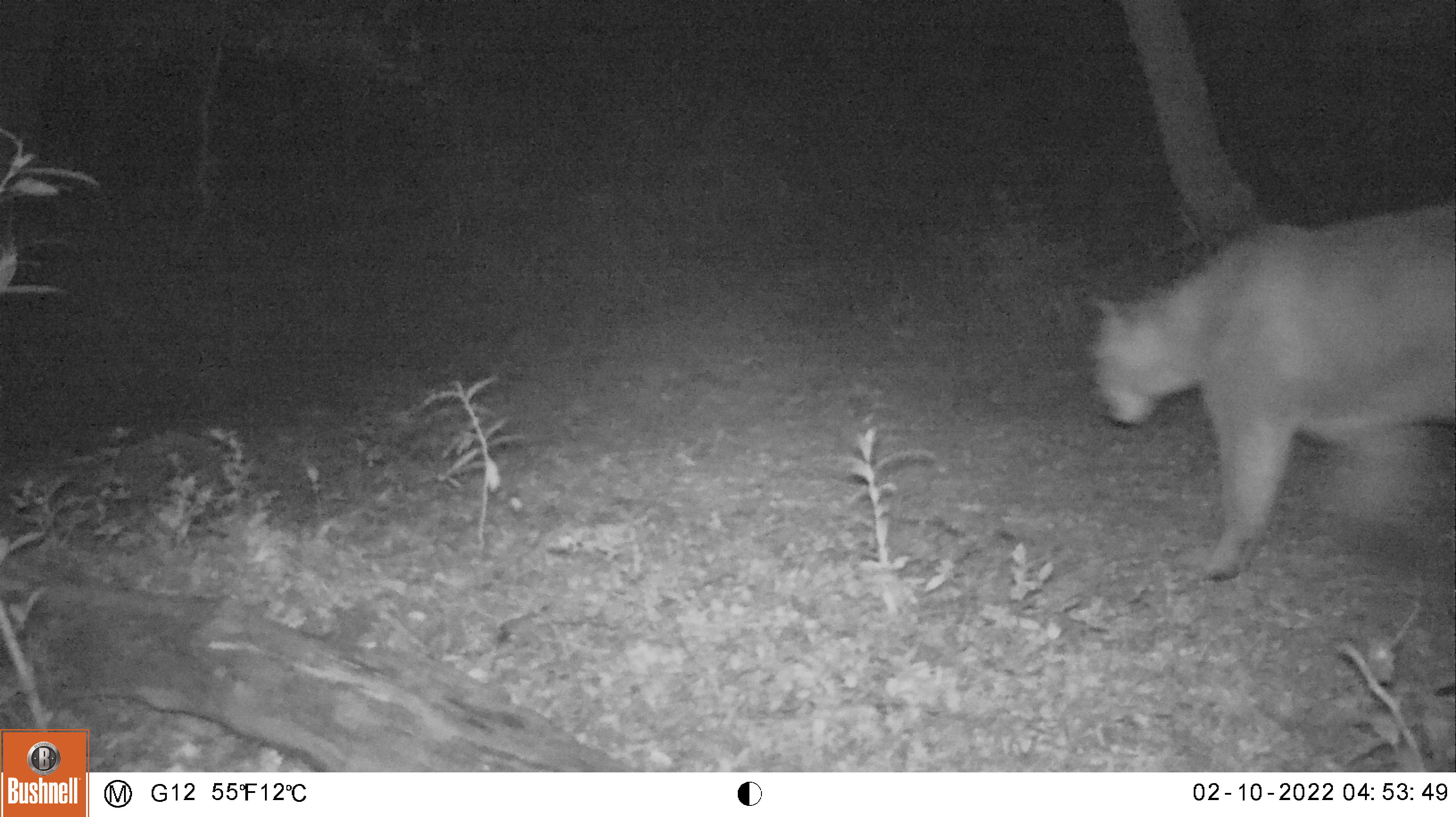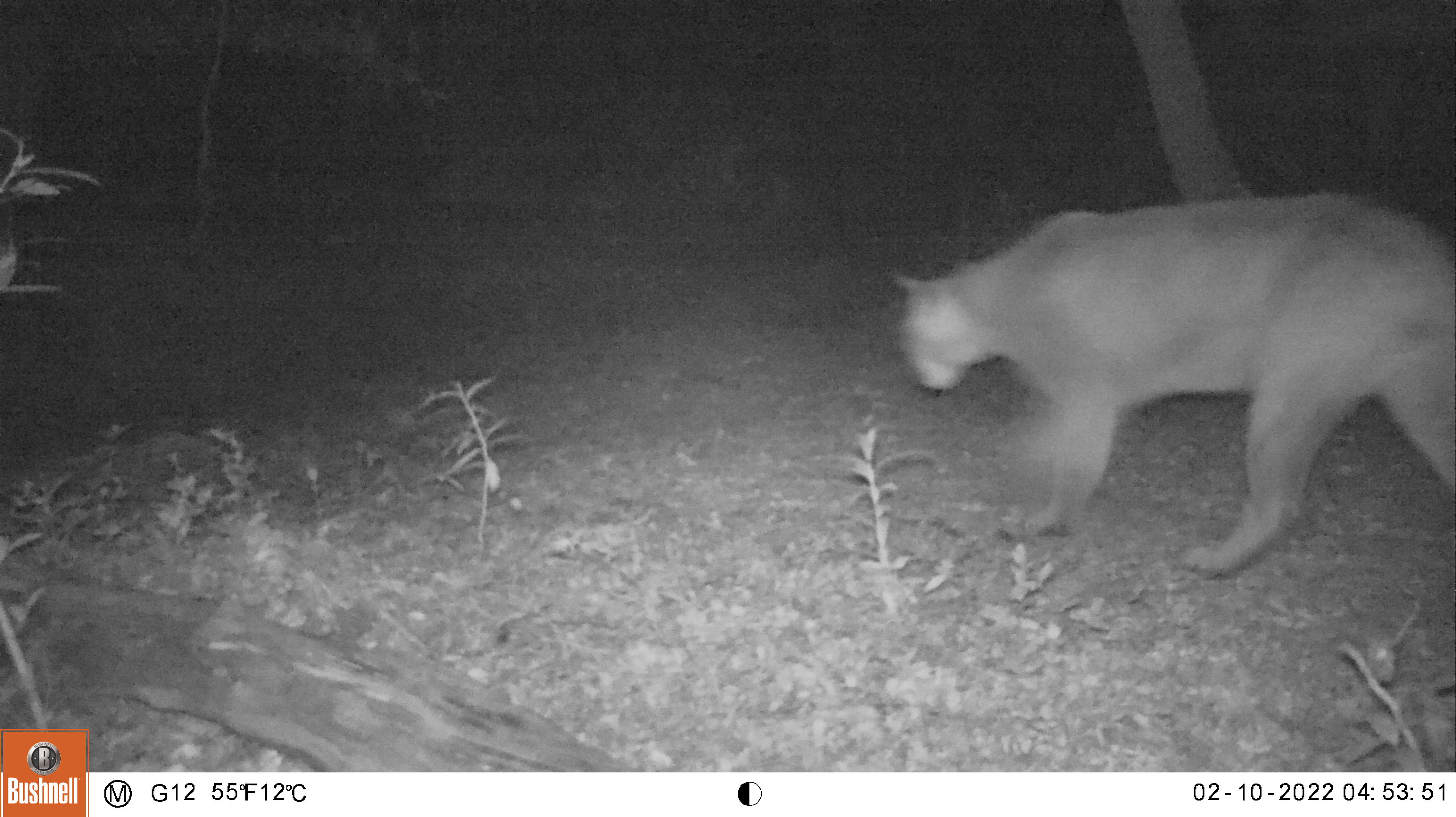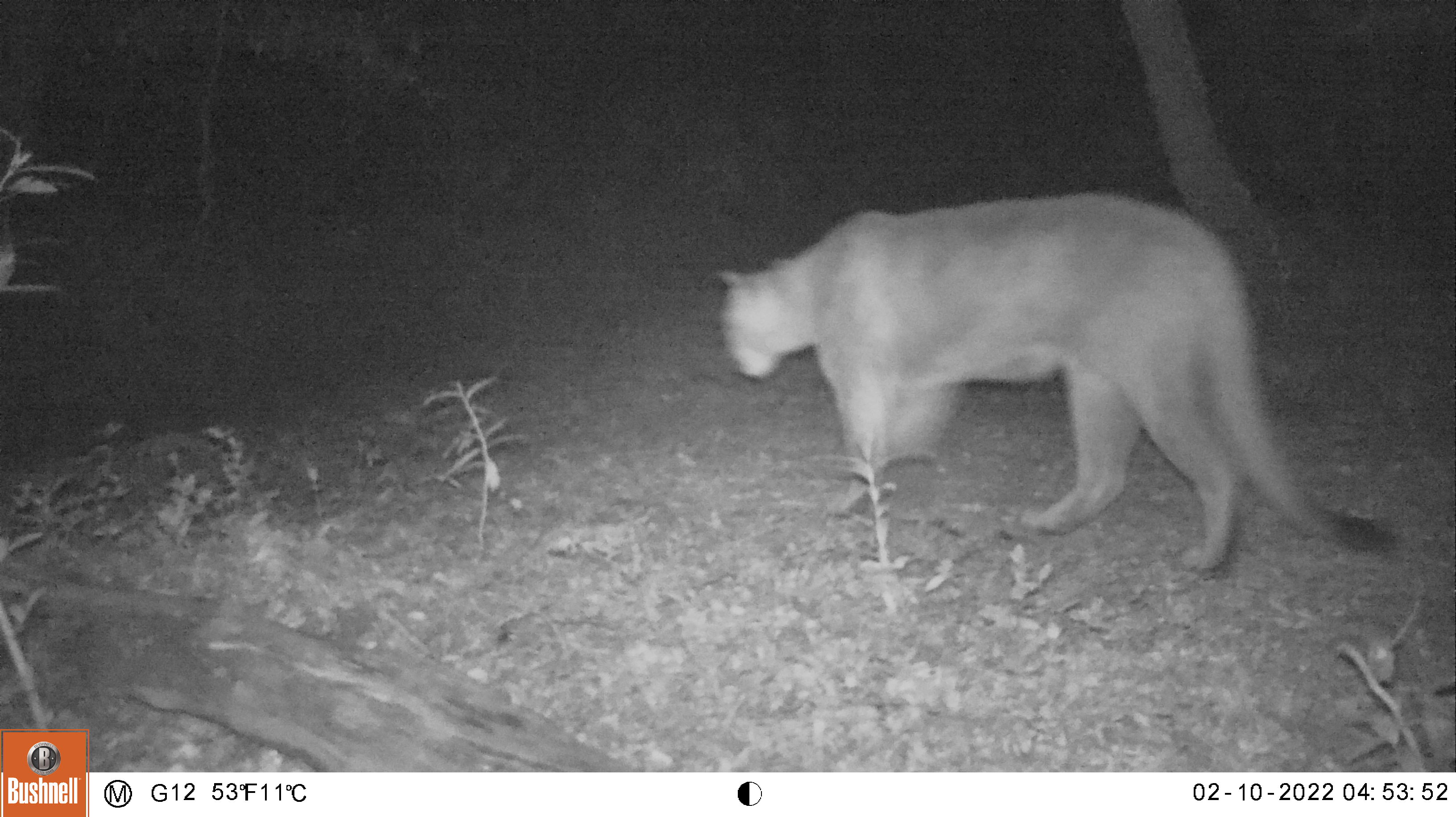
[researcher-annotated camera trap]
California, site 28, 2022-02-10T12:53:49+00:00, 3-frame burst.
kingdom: Animalia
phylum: Chordata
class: Mammalia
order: Carnivora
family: Felidae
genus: Puma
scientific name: Puma concolor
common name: puma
Puma (Puma concolor).